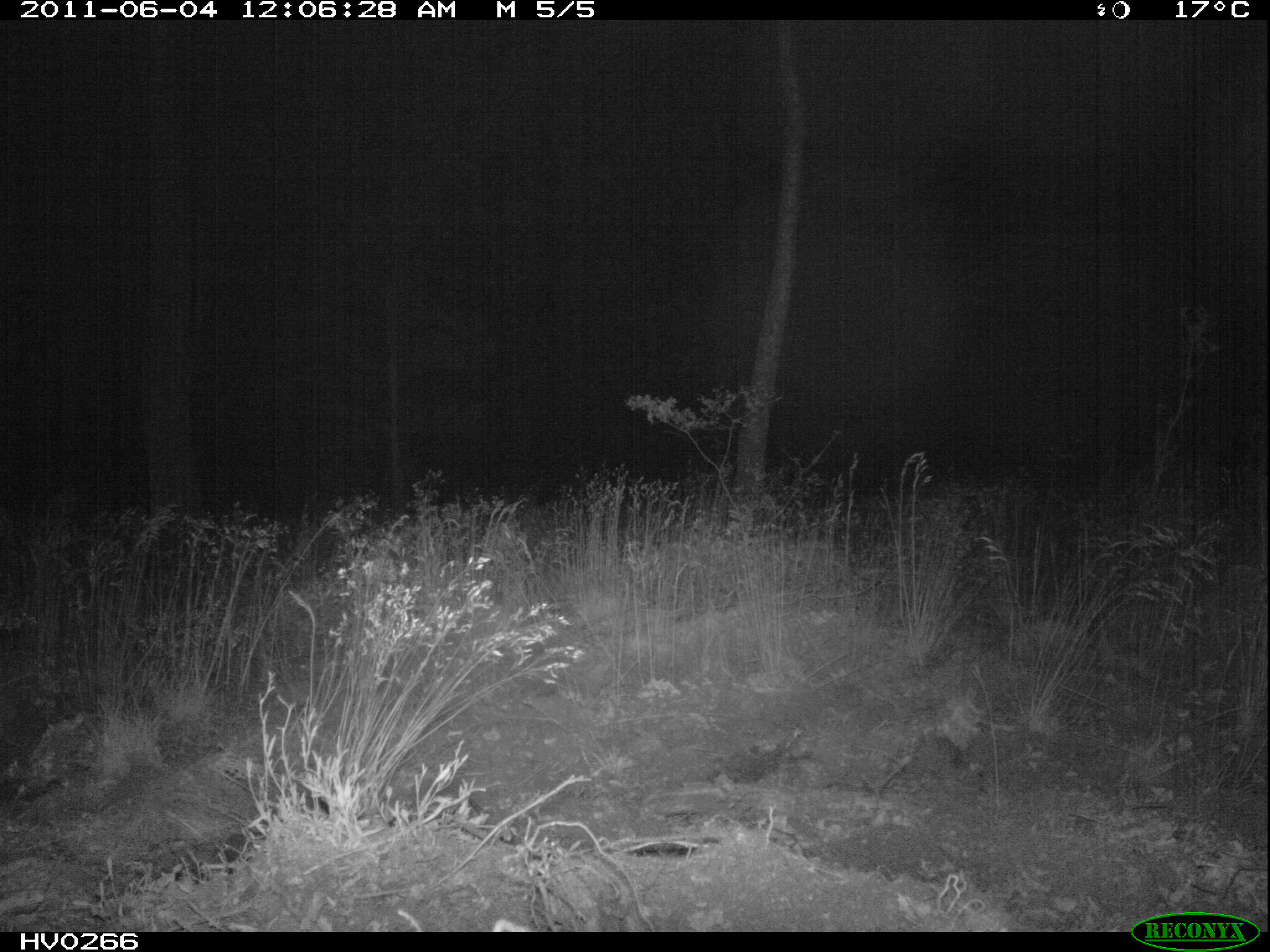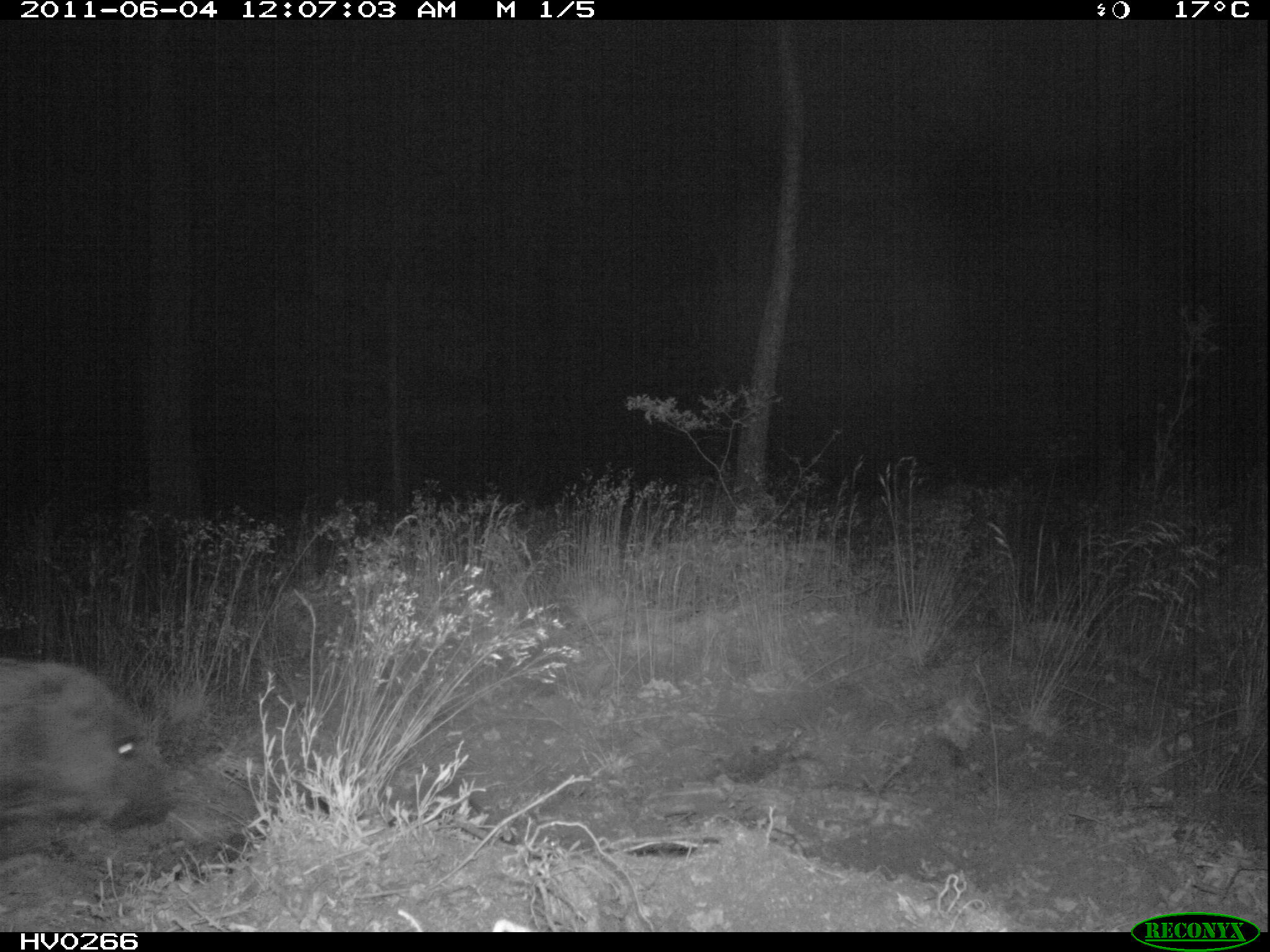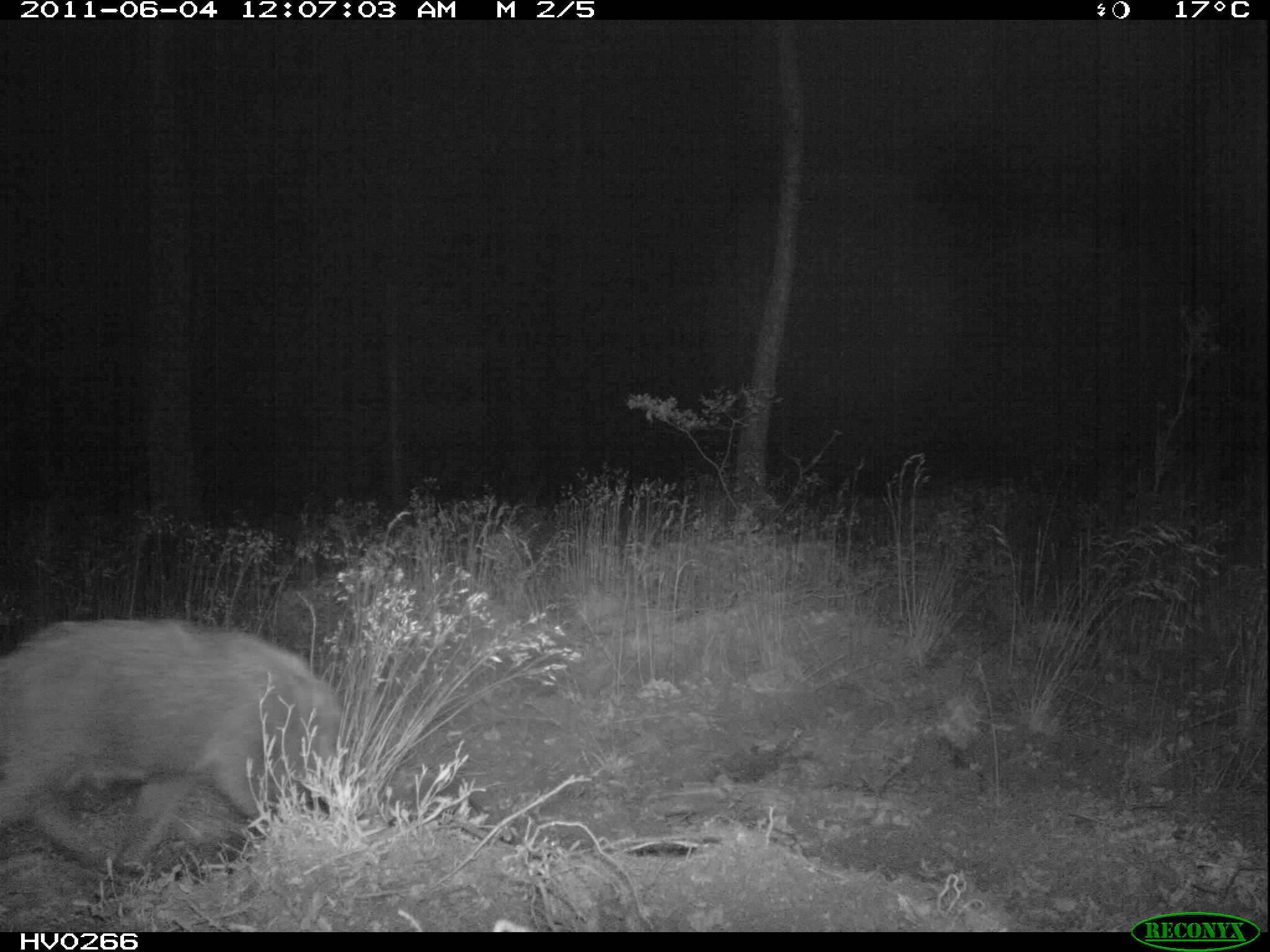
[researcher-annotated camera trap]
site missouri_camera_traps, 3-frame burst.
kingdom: Animalia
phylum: Chordata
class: Mammalia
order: Artiodactyla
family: Suidae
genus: Sus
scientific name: Sus scrofa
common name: wild boar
Wild boar (Sus scrofa). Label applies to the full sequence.